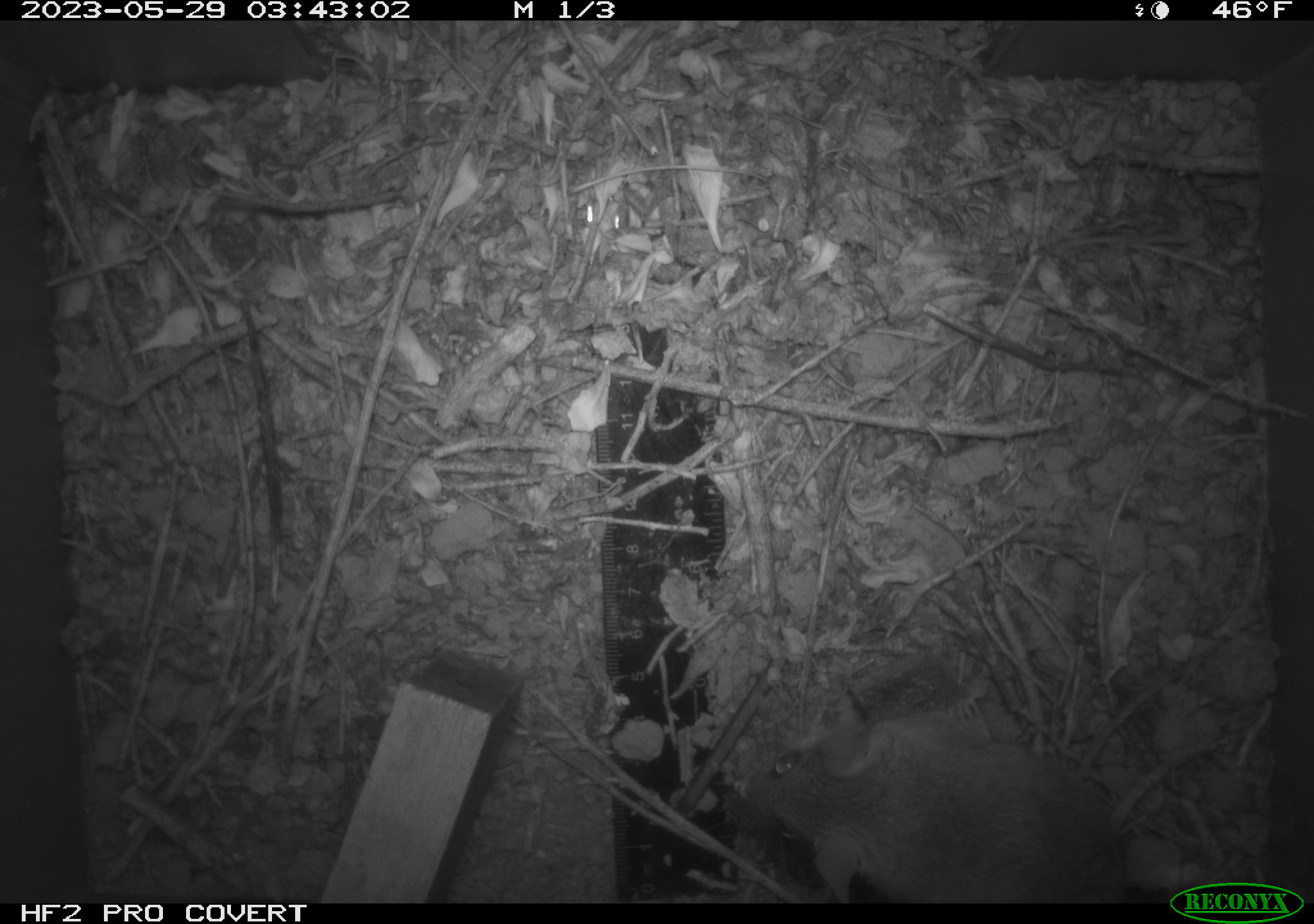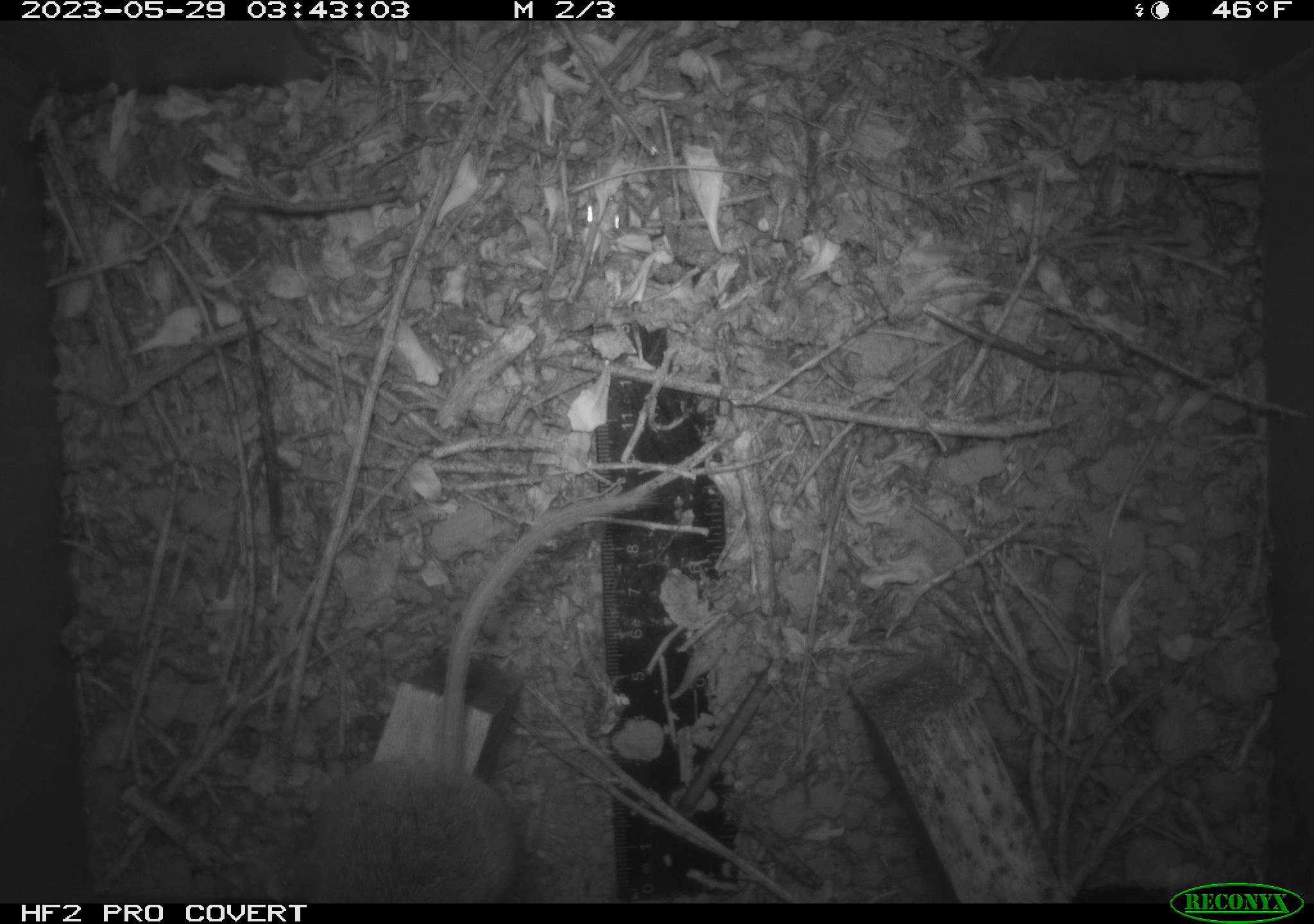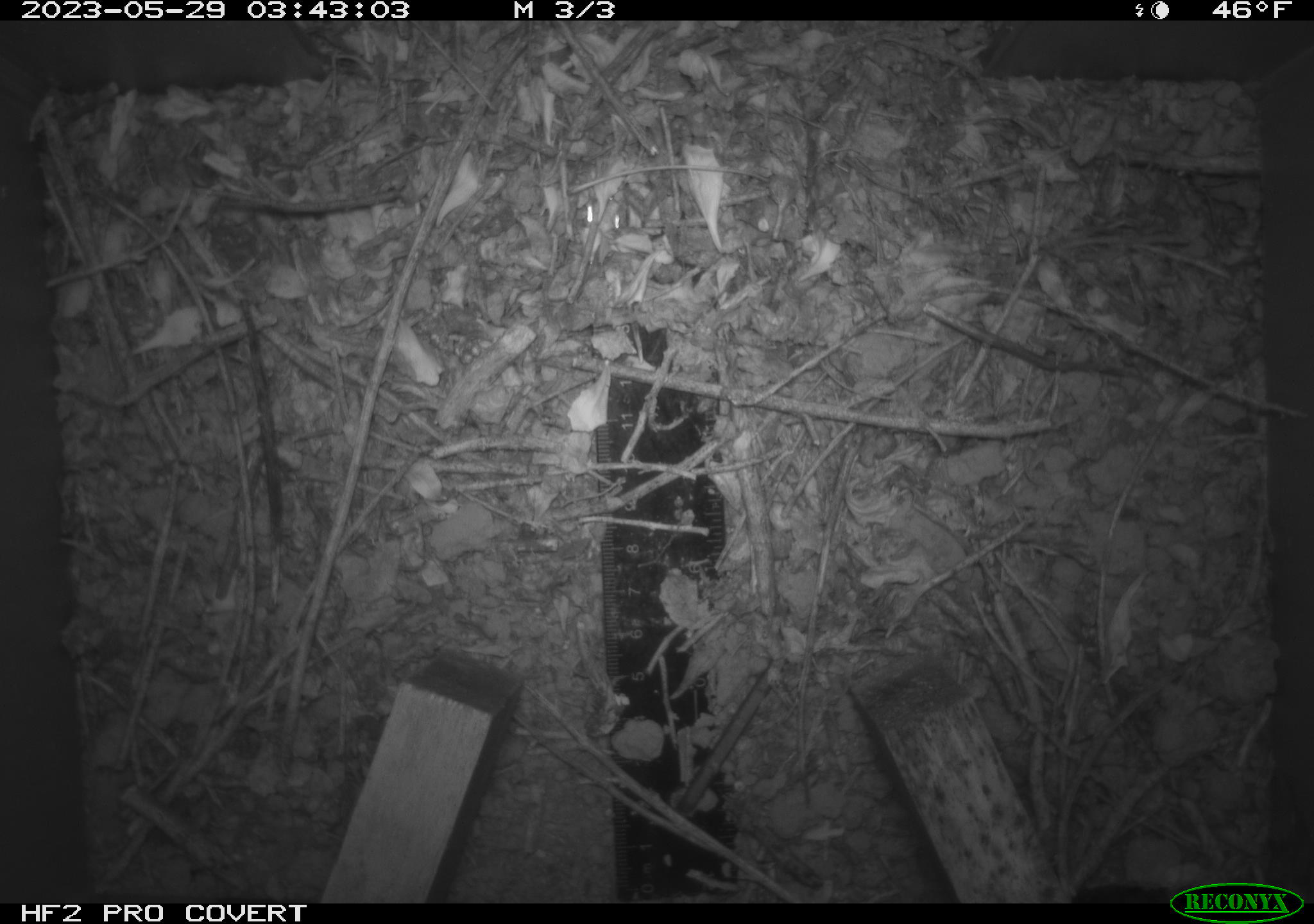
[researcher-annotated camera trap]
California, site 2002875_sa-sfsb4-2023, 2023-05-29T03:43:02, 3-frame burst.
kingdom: Animalia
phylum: Chordata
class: Mammalia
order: Rodentia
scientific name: Rodentia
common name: mouse species